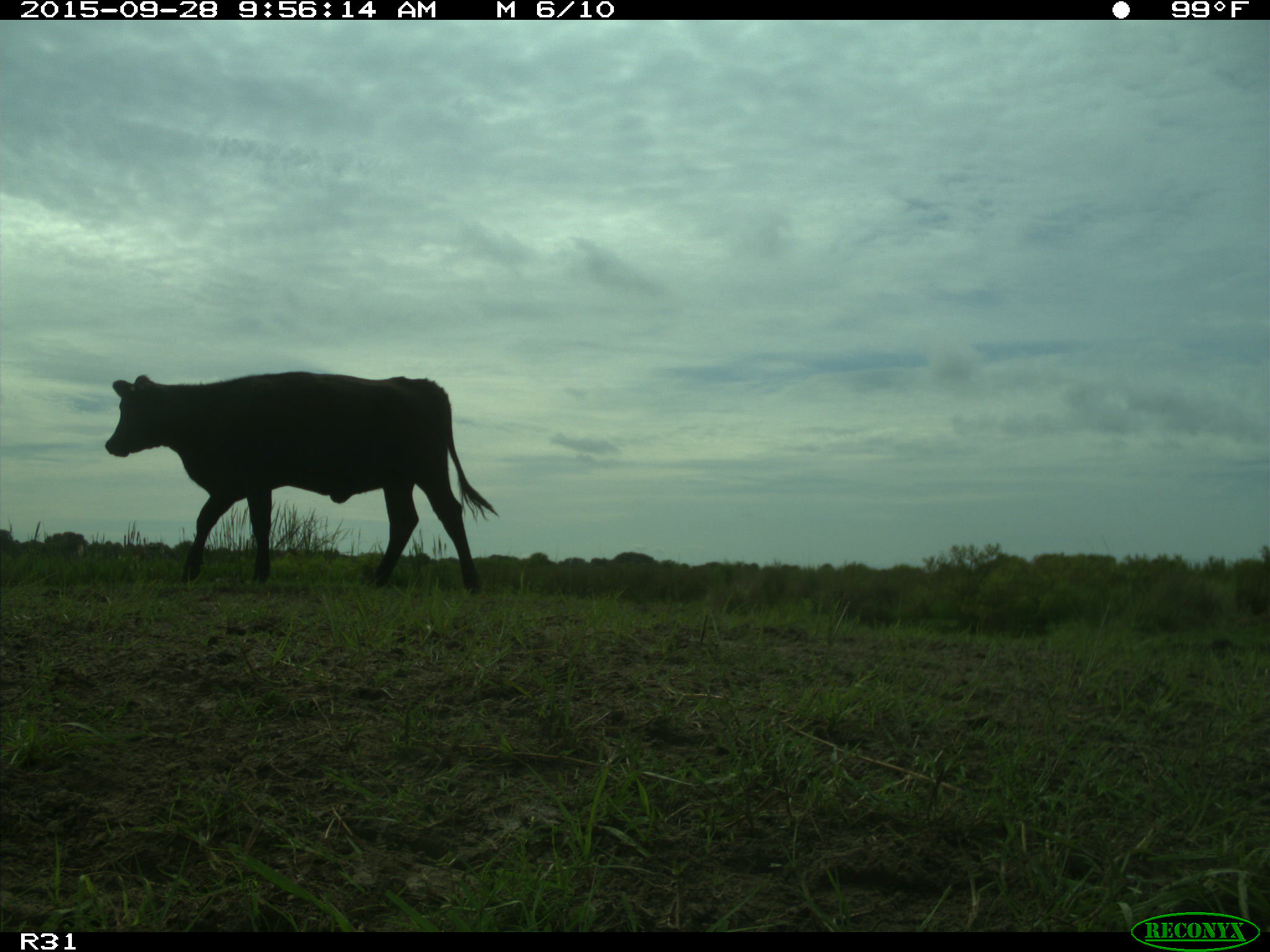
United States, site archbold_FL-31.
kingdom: Animalia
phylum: Chordata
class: Mammalia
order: Artiodactyla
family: Bovidae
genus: Bos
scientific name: Bos taurus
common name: domestic cow